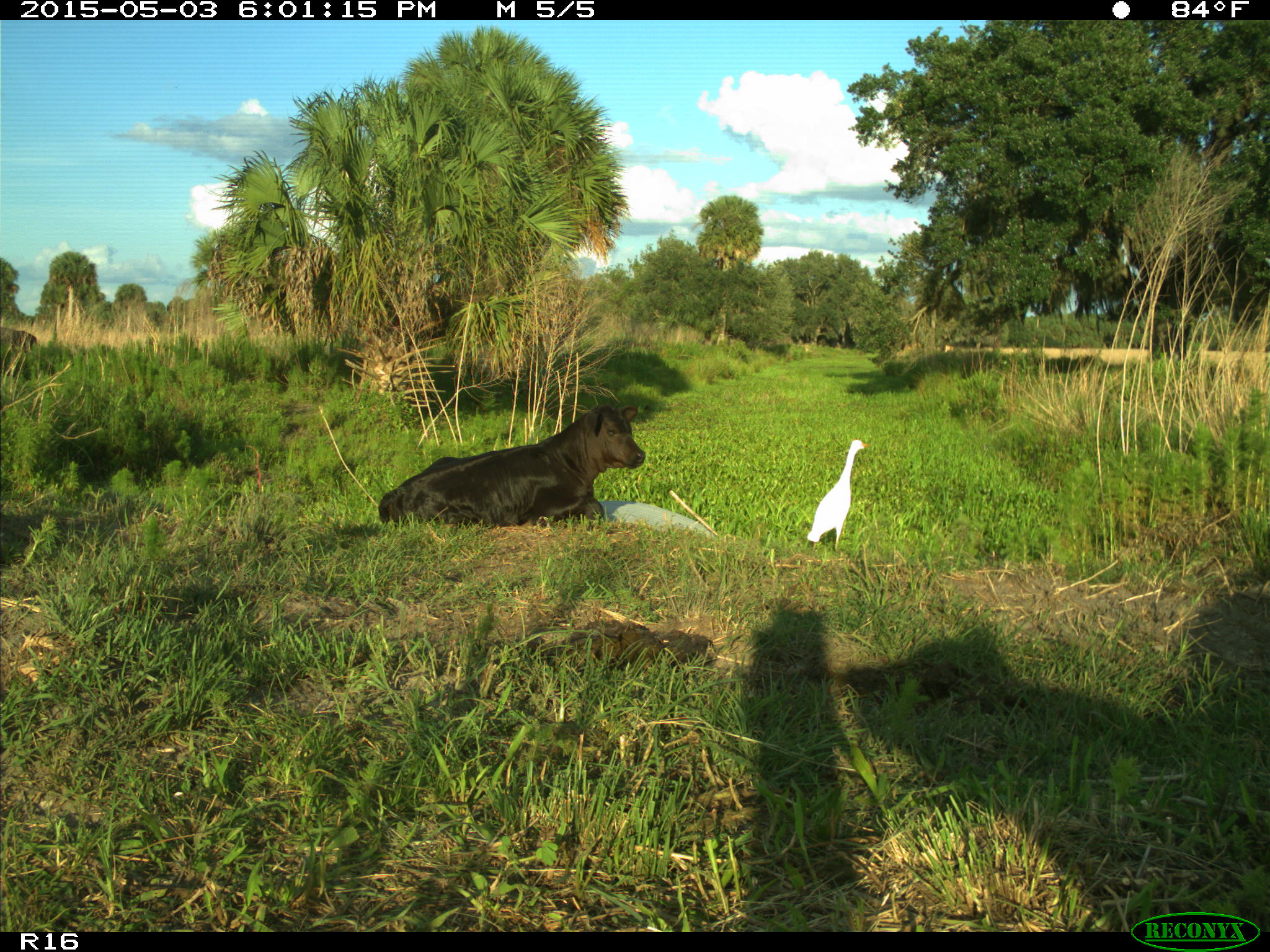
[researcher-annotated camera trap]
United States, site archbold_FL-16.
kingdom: Animalia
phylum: Chordata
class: Mammalia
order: Artiodactyla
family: Bovidae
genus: Bos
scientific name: Bos taurus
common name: domestic cow